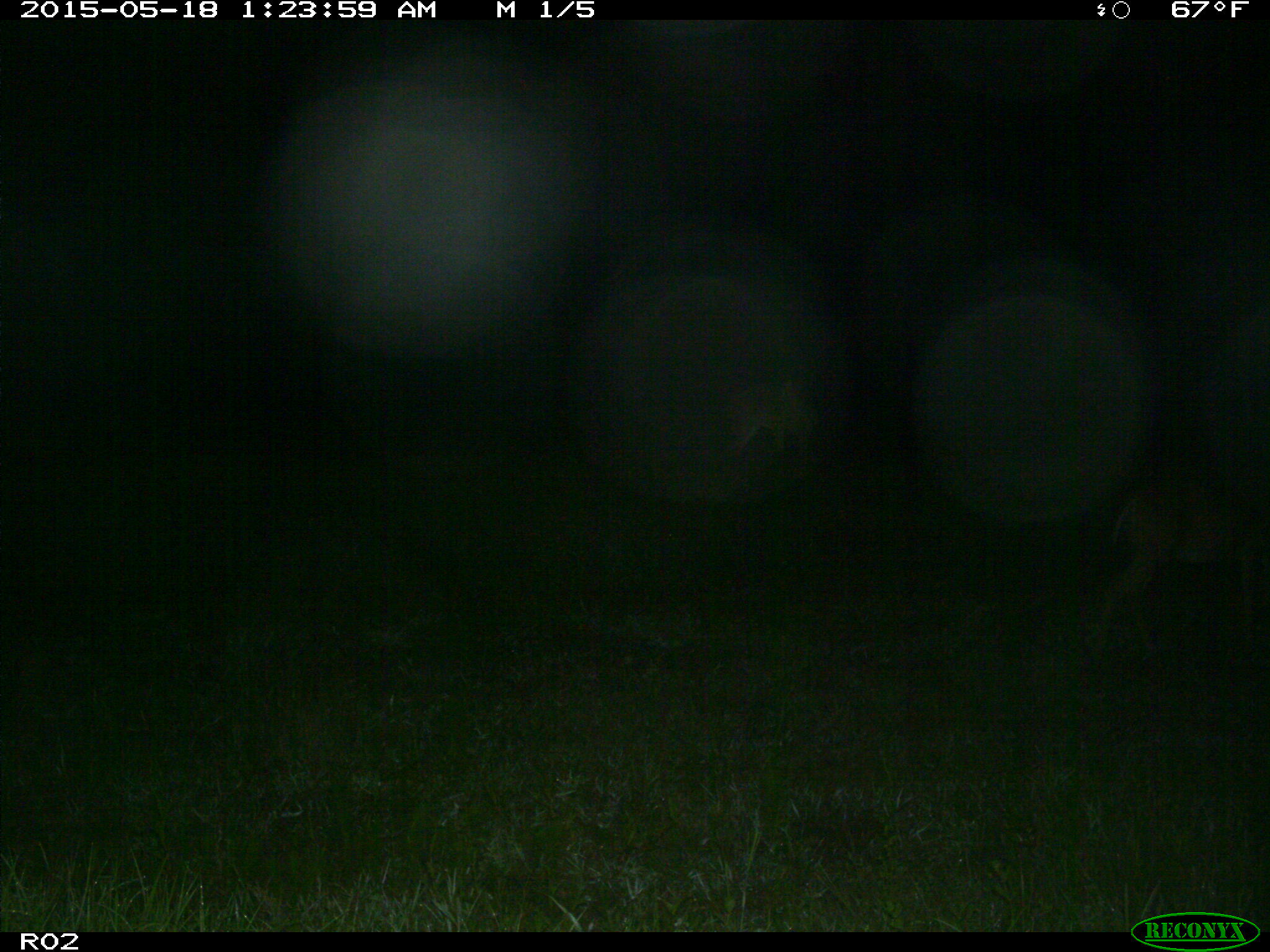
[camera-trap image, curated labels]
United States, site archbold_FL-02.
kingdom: Animalia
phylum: Chordata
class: Mammalia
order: Artiodactyla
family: Cervidae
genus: Odocoileus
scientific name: Odocoileus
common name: deer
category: unidentified deer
Unidentified deer (deer) (Odocoileus).